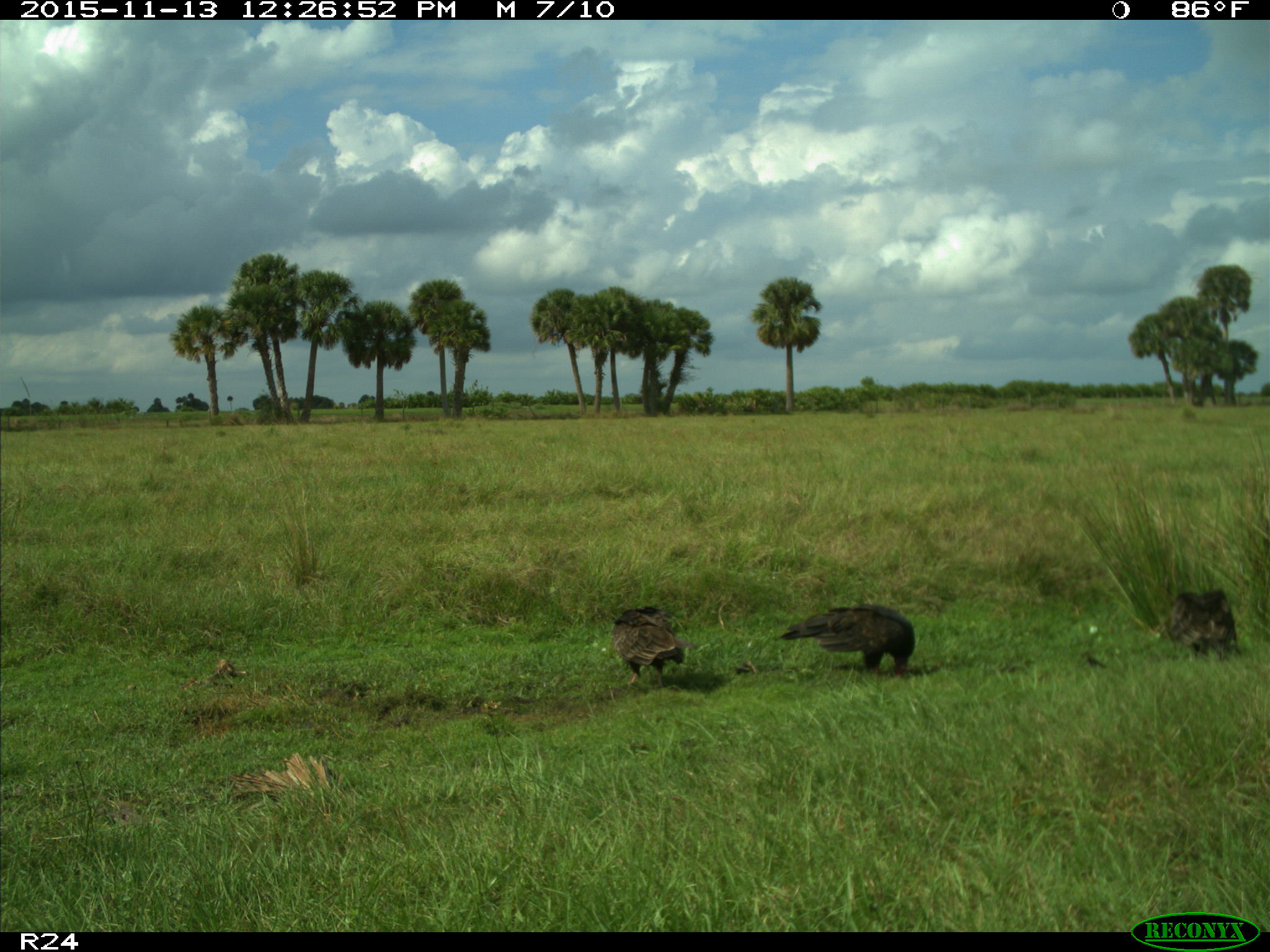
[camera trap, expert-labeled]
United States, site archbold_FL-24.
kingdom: Animalia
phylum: Chordata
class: Aves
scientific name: Aves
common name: birds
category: unidentified bird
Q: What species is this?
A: Unidentified bird (birds) (Aves).